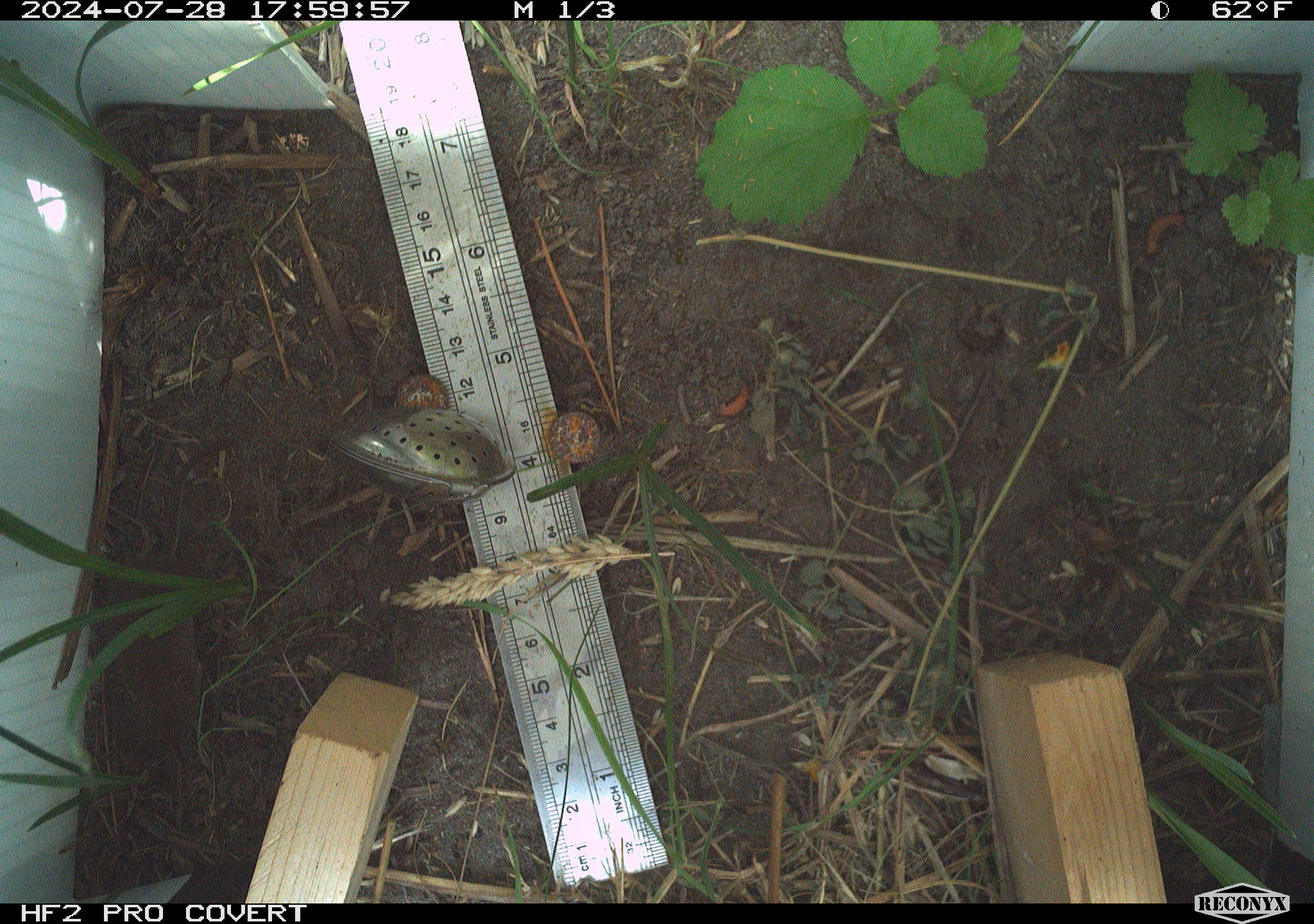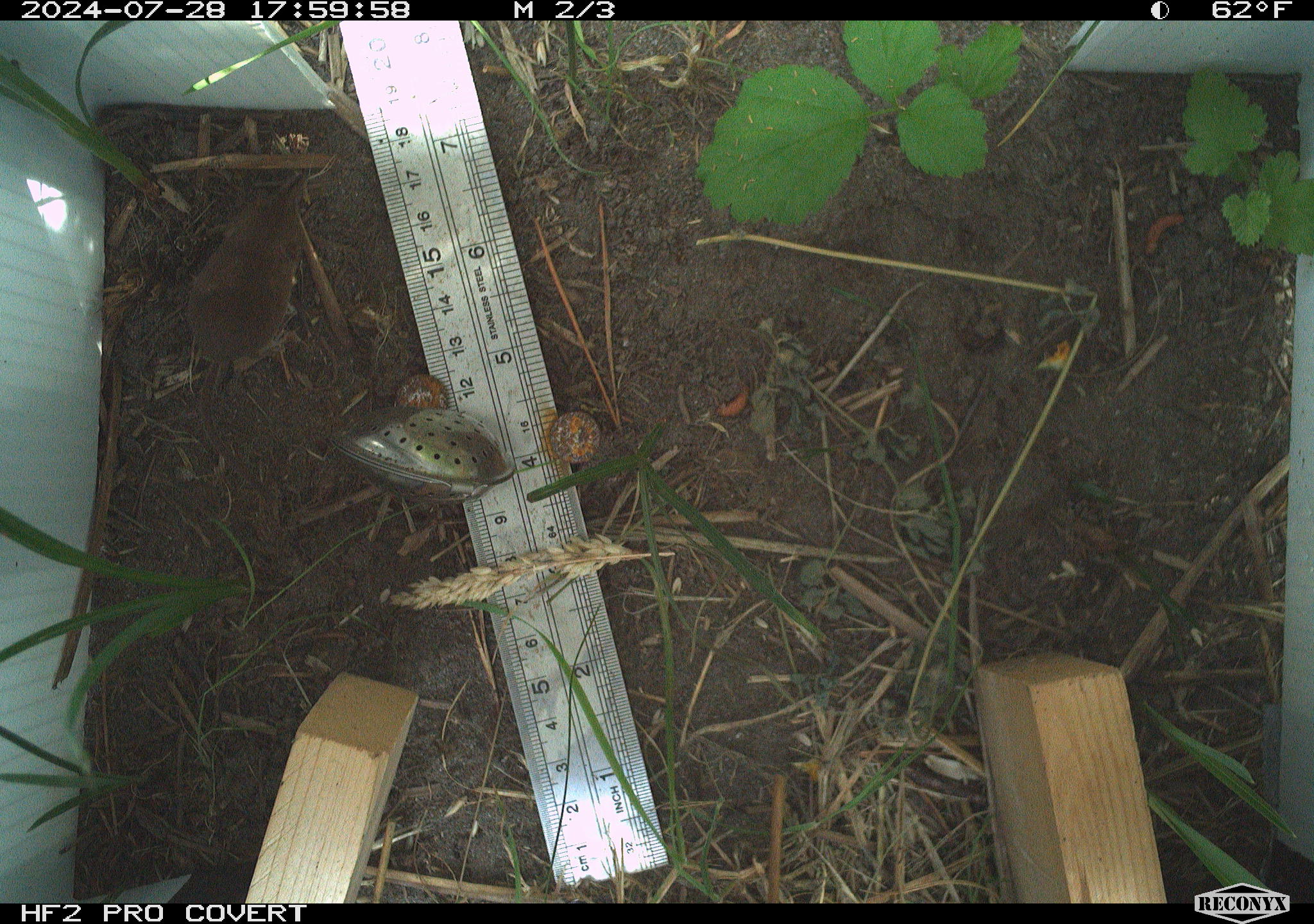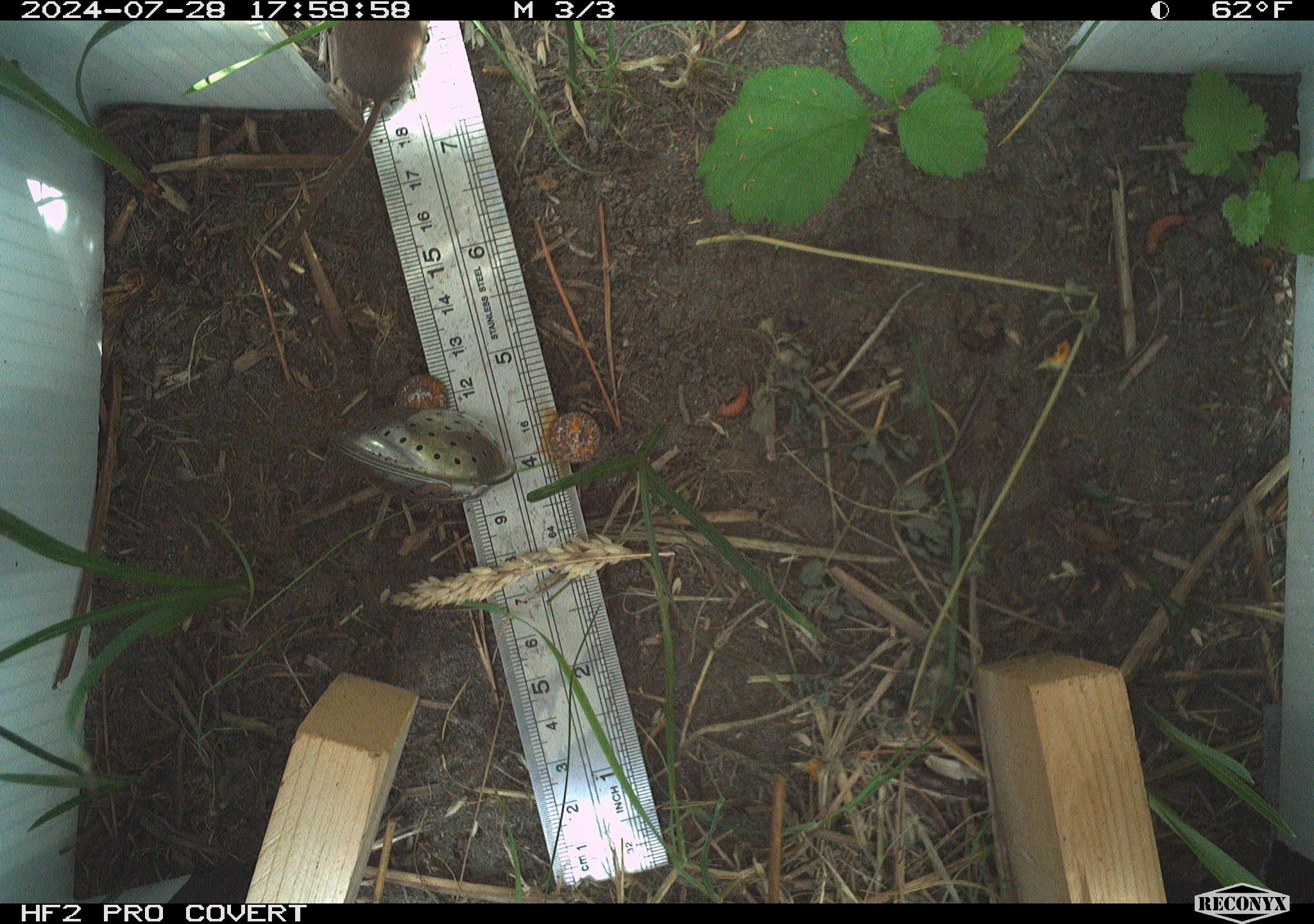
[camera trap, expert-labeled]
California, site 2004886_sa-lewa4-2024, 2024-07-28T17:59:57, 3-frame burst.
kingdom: Animalia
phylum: Chordata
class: Mammalia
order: Eulipotyphla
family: Soricidae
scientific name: Soricidae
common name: shrews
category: soricidae family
Soricidae family (shrews) (Soricidae).